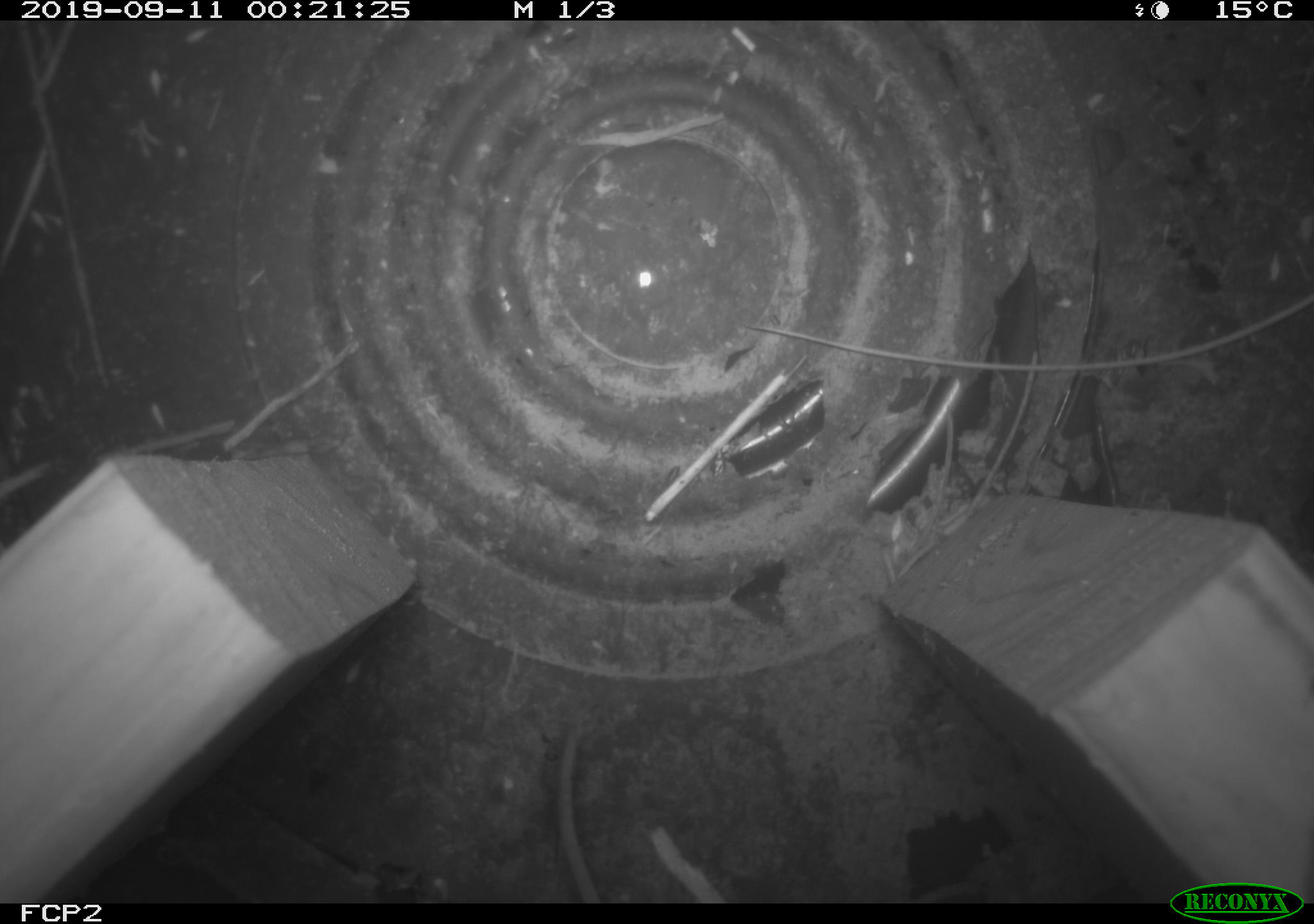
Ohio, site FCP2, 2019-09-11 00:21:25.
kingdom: Animalia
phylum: Chordata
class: Mammalia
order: Rodentia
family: Cricetidae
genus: Peromyscus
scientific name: Peromyscus leucopus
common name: white-footed mouse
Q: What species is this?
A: White-footed mouse (Peromyscus leucopus).